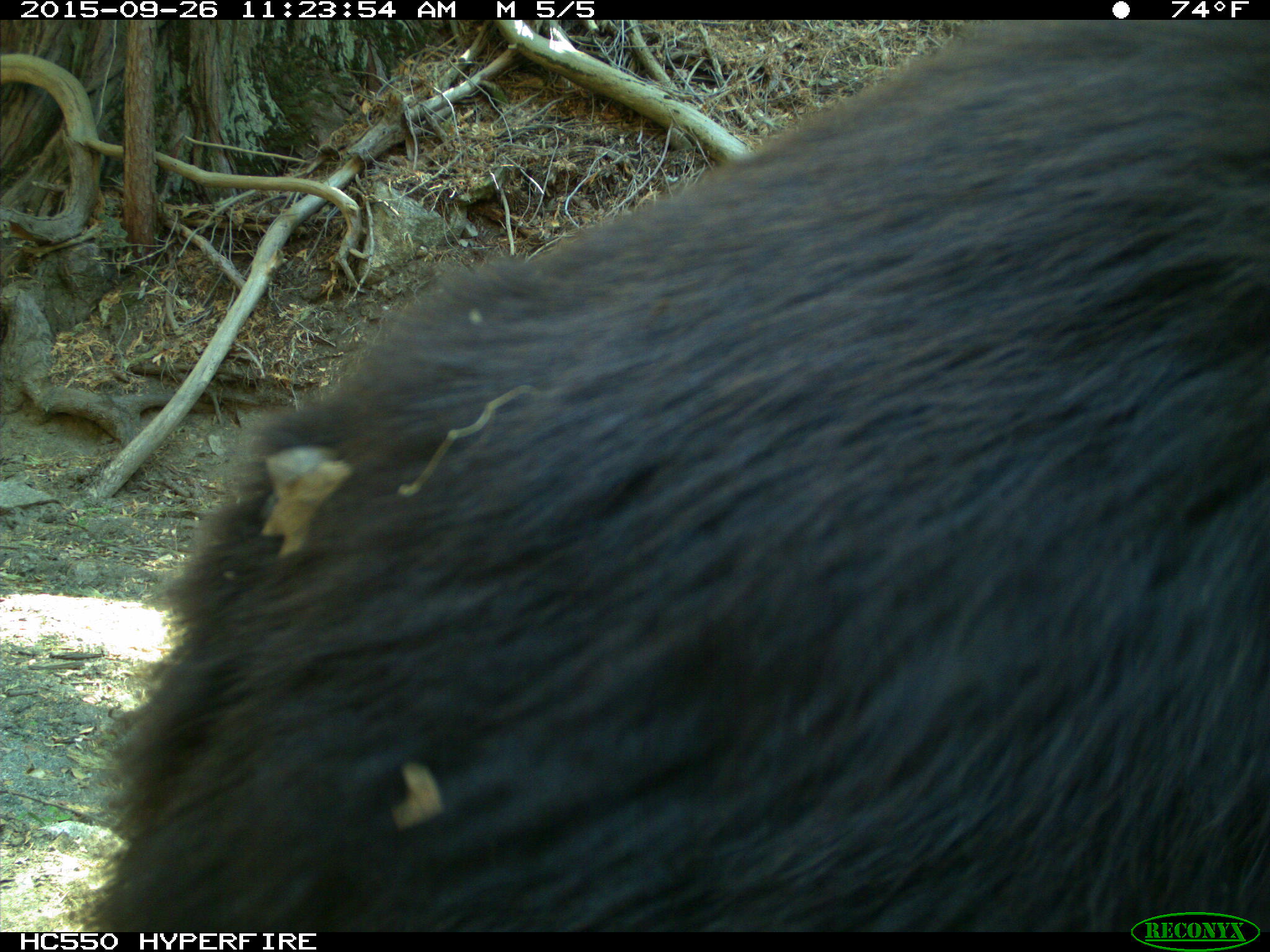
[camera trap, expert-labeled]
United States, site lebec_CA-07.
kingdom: Animalia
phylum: Chordata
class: Mammalia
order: Carnivora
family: Ursidae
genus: Ursus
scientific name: Ursus americanus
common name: american black bear